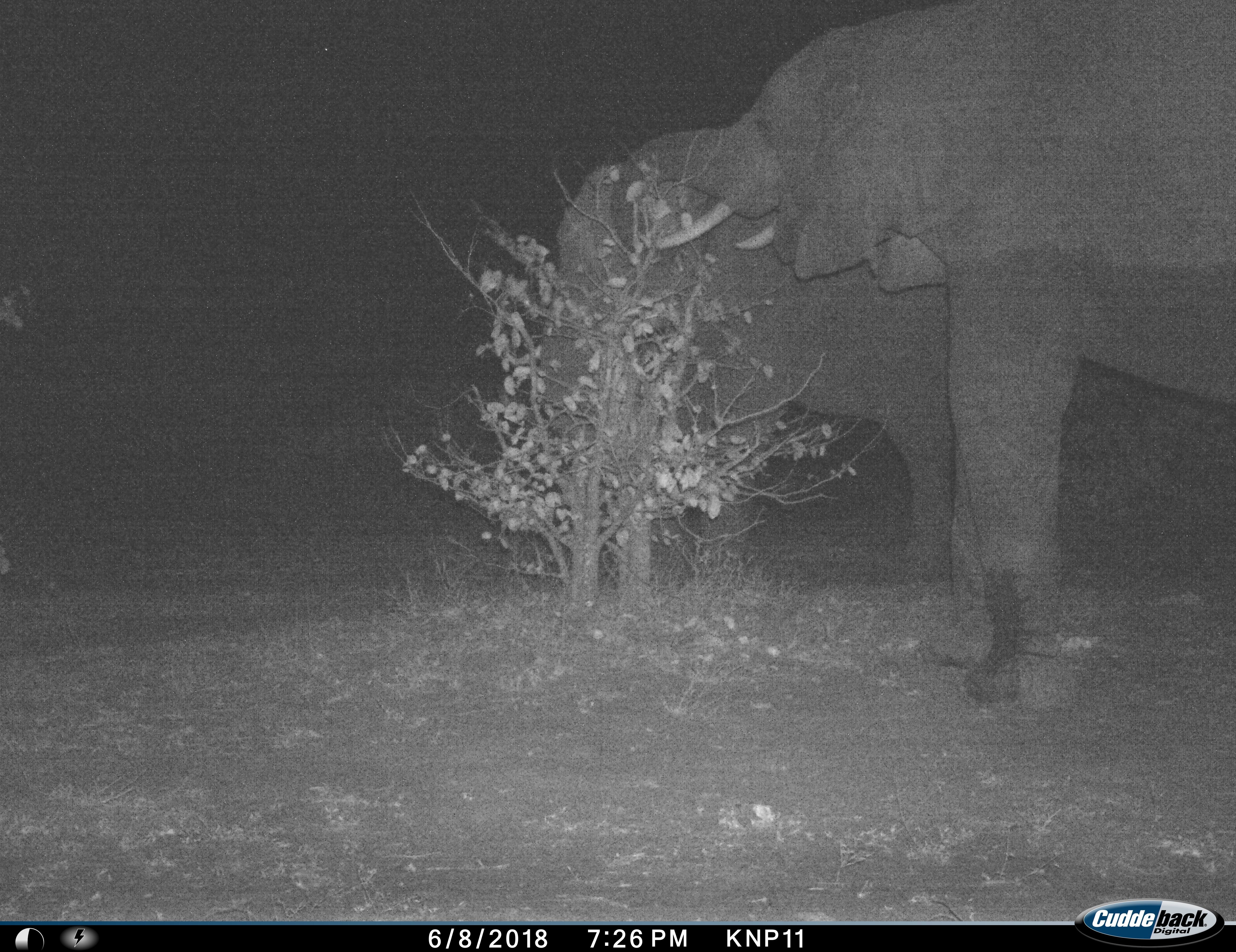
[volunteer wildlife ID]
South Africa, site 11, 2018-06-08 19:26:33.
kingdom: Animalia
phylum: Chordata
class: Mammalia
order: Proboscidea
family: Elephantidae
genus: Loxodonta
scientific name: Loxodonta africana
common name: african bush elephant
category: elephant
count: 2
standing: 11%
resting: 0%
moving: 0%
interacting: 11%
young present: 0%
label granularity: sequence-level